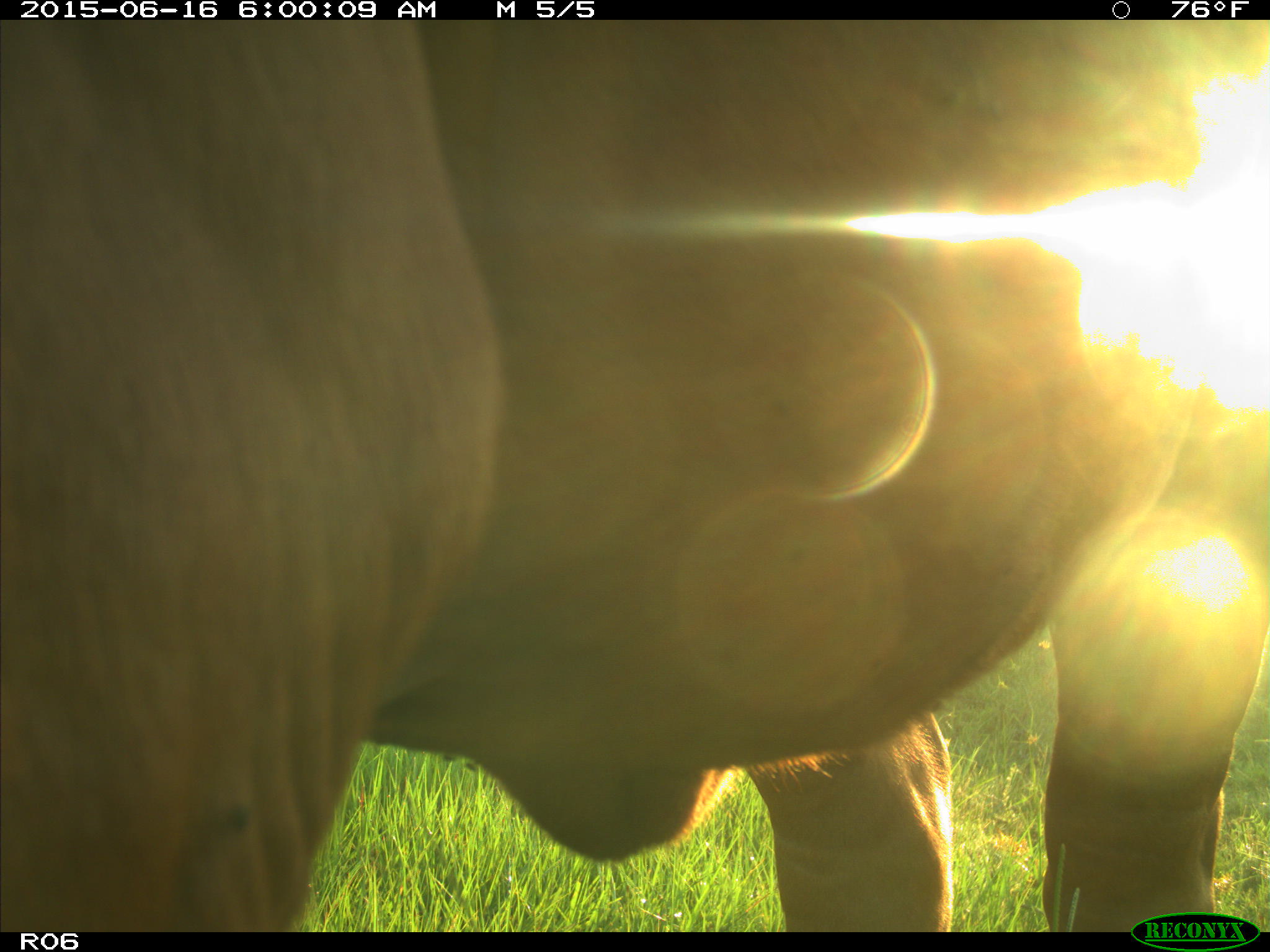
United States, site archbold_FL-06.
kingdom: Animalia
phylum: Chordata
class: Mammalia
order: Artiodactyla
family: Bovidae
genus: Bos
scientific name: Bos taurus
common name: domestic cow